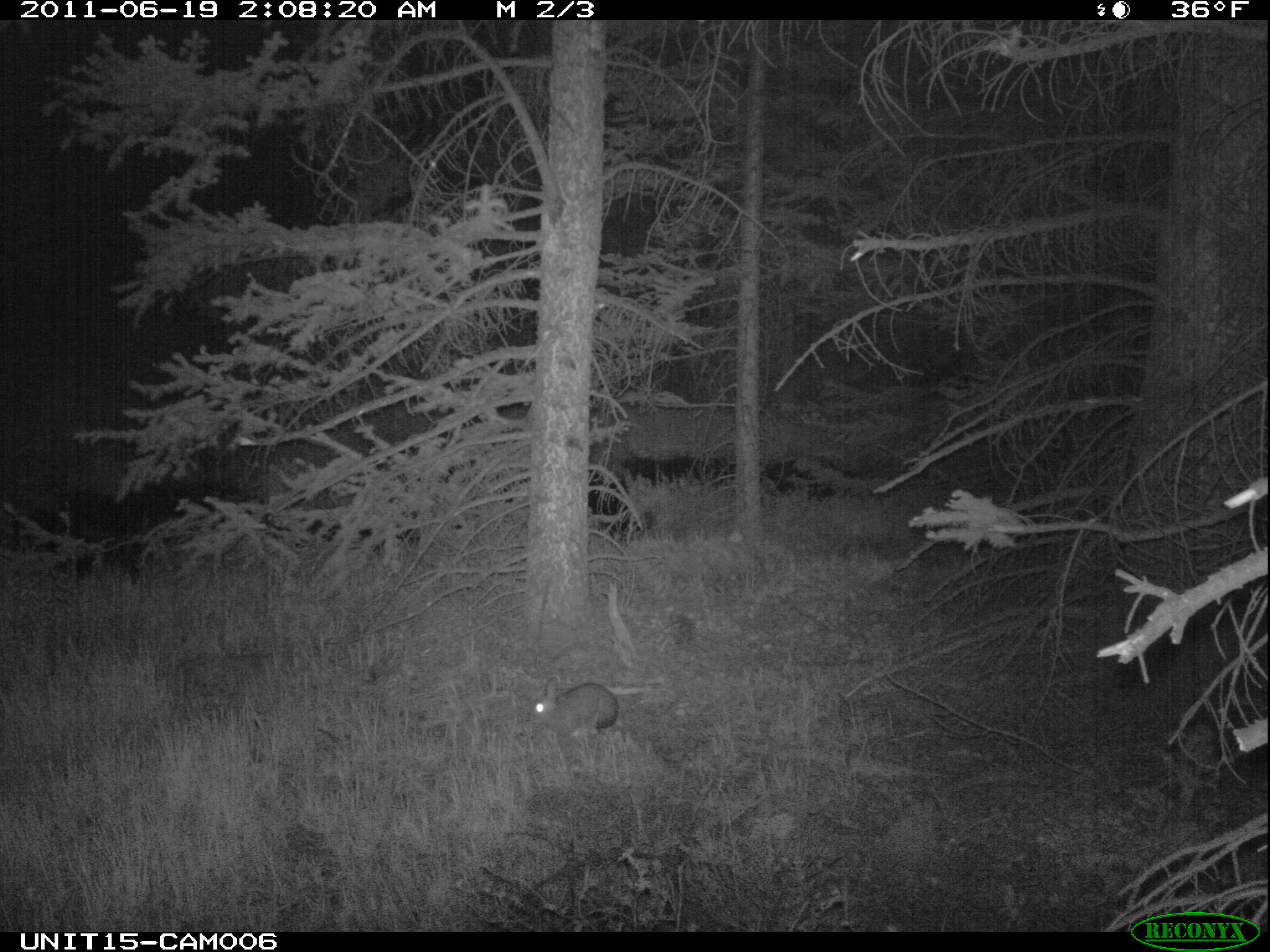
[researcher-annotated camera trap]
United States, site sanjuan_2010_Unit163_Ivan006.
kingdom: Animalia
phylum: Chordata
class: Mammalia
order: Lagomorpha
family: Leporidae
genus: Lepus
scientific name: Lepus americanus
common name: snowshoe hare